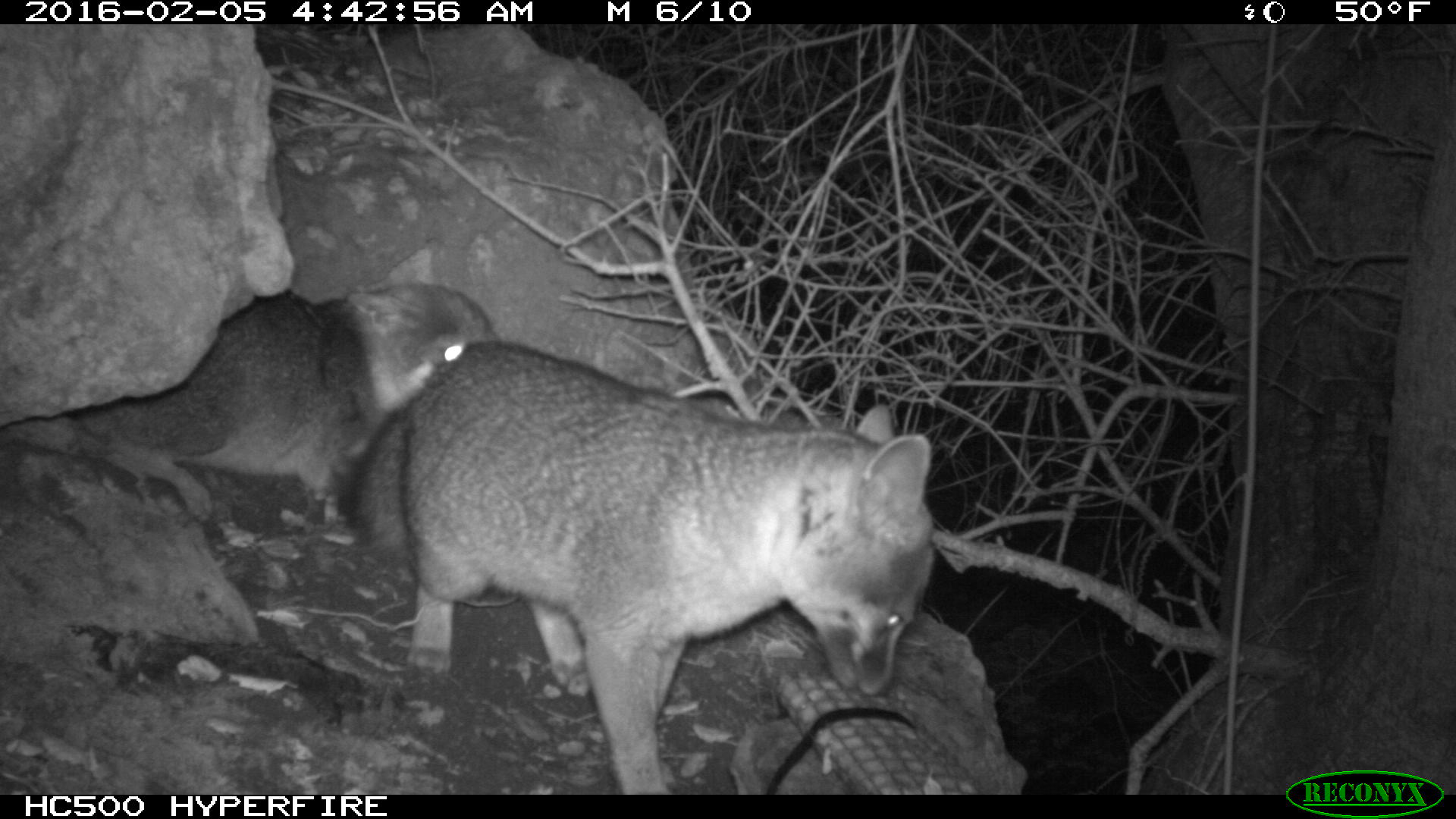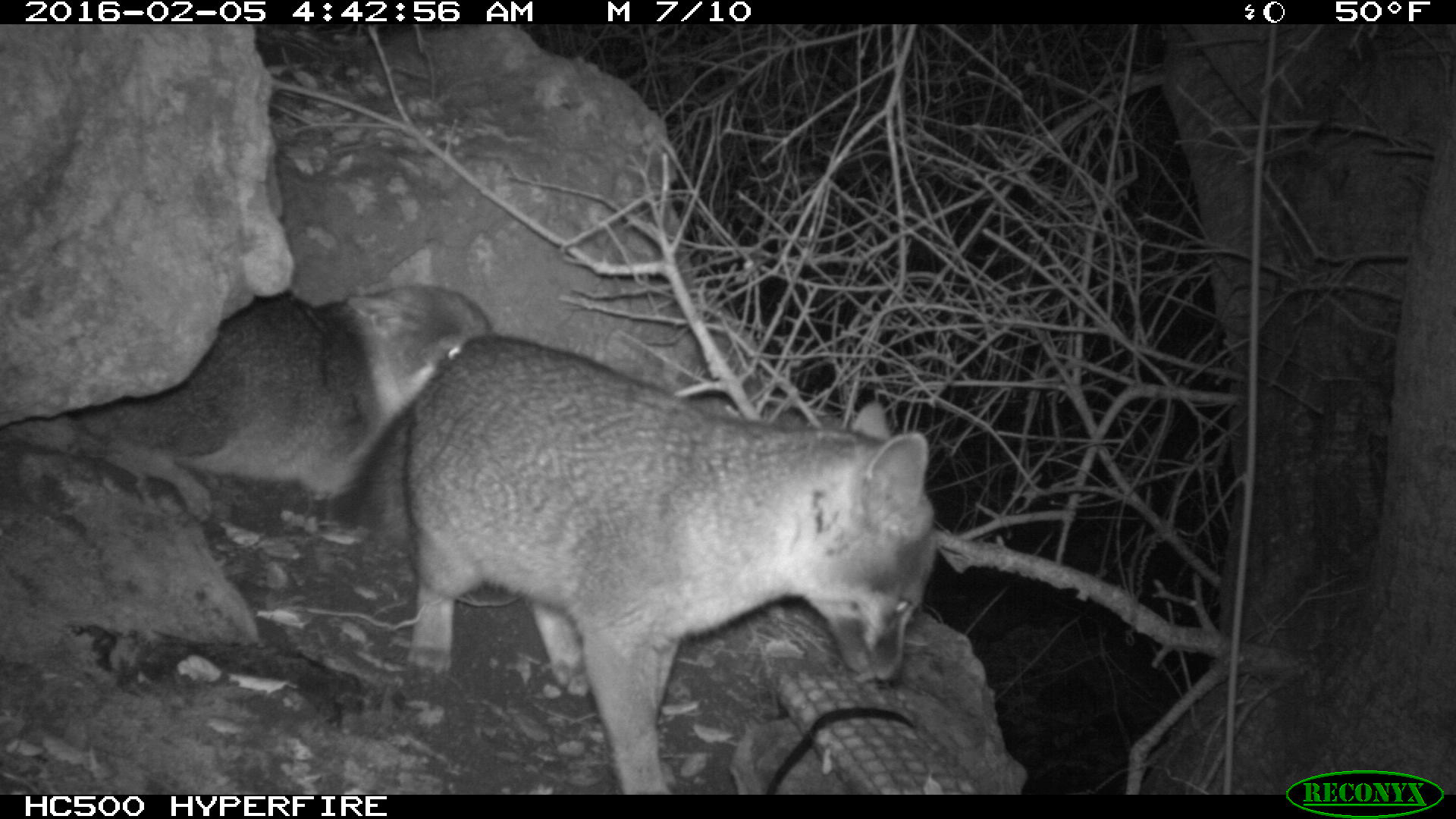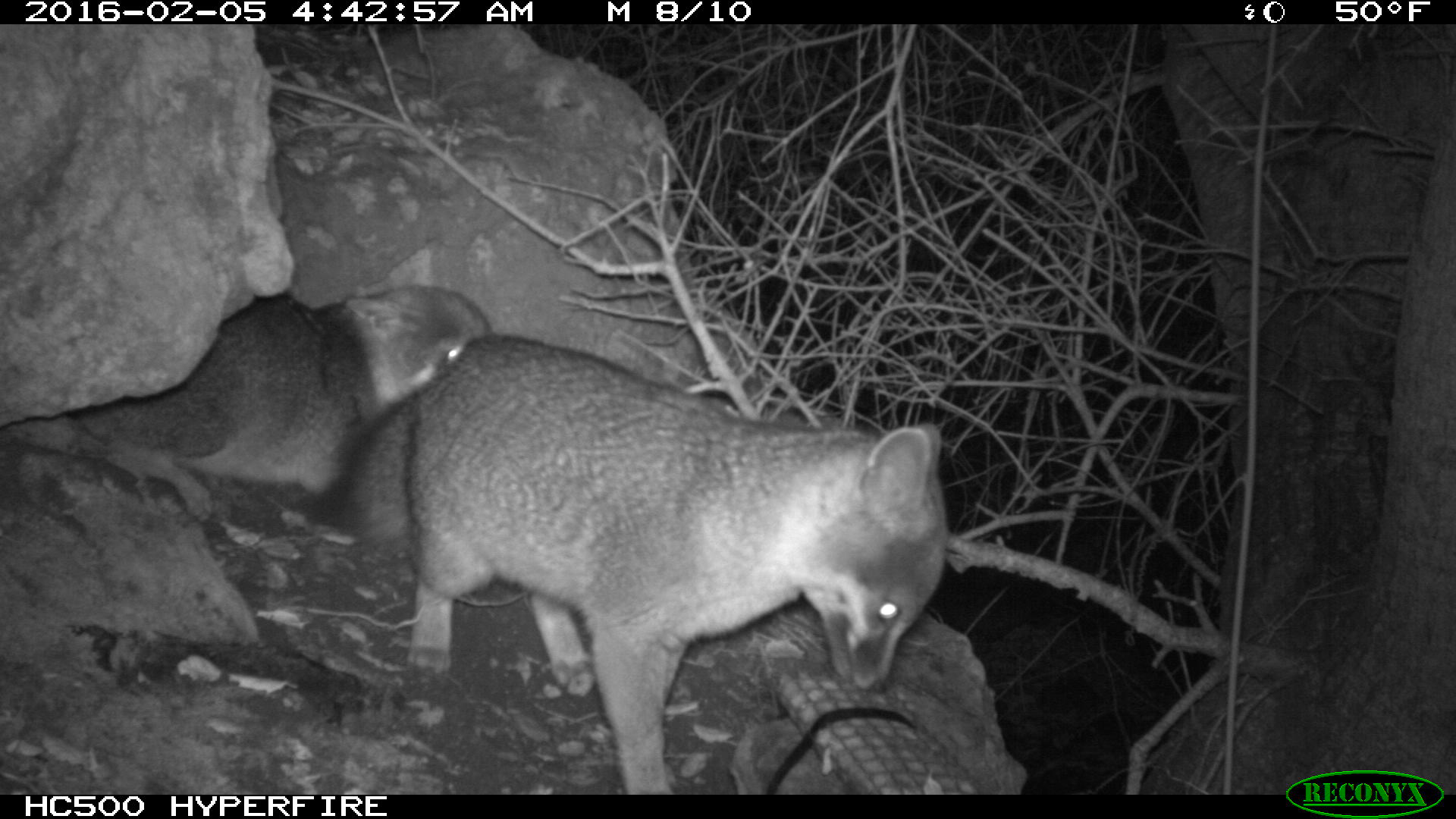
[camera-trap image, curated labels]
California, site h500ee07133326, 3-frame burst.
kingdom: Animalia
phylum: Chordata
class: Mammalia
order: Carnivora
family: Canidae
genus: Urocyon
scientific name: Urocyon littoralis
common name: island fox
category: fox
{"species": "fox (island fox) (Urocyon littoralis)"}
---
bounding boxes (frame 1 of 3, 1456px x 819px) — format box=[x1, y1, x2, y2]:
fox: box=[337, 342, 935, 789]; box=[80, 243, 496, 540]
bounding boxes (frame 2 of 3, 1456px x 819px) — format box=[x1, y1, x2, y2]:
fox: box=[328, 335, 936, 795]; box=[61, 238, 492, 521]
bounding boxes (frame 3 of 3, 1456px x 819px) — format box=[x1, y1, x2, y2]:
fox: box=[298, 334, 952, 794]; box=[80, 243, 495, 522]